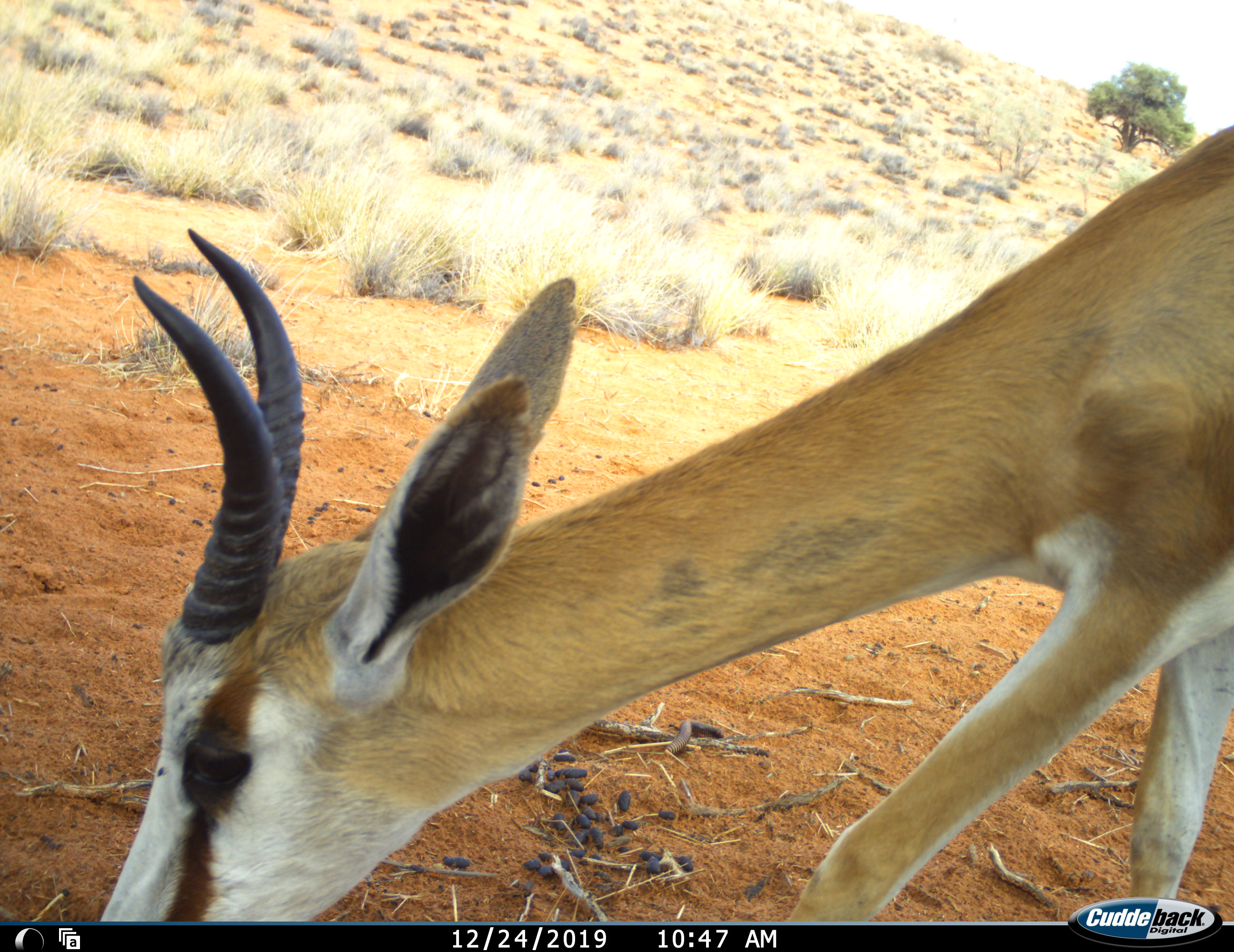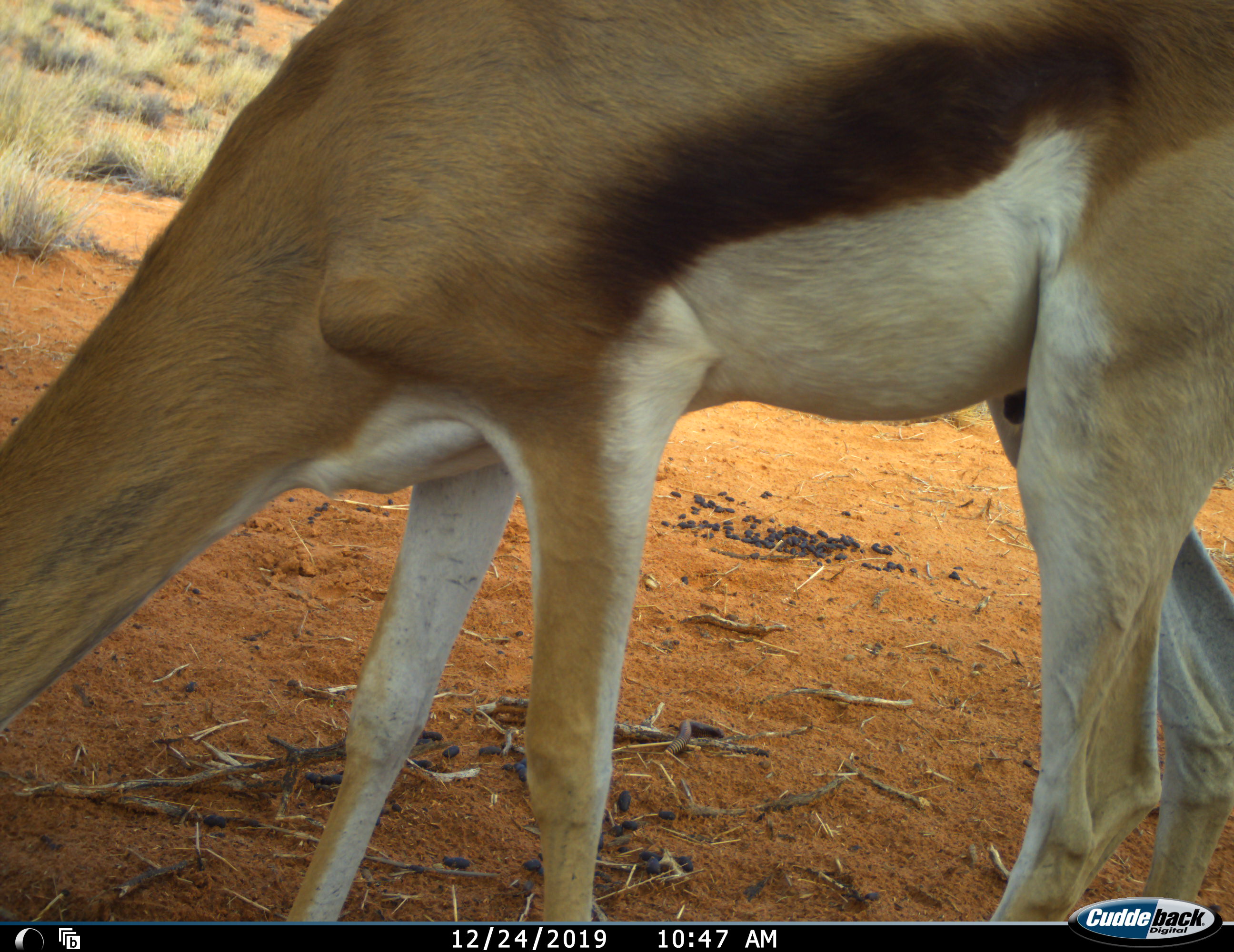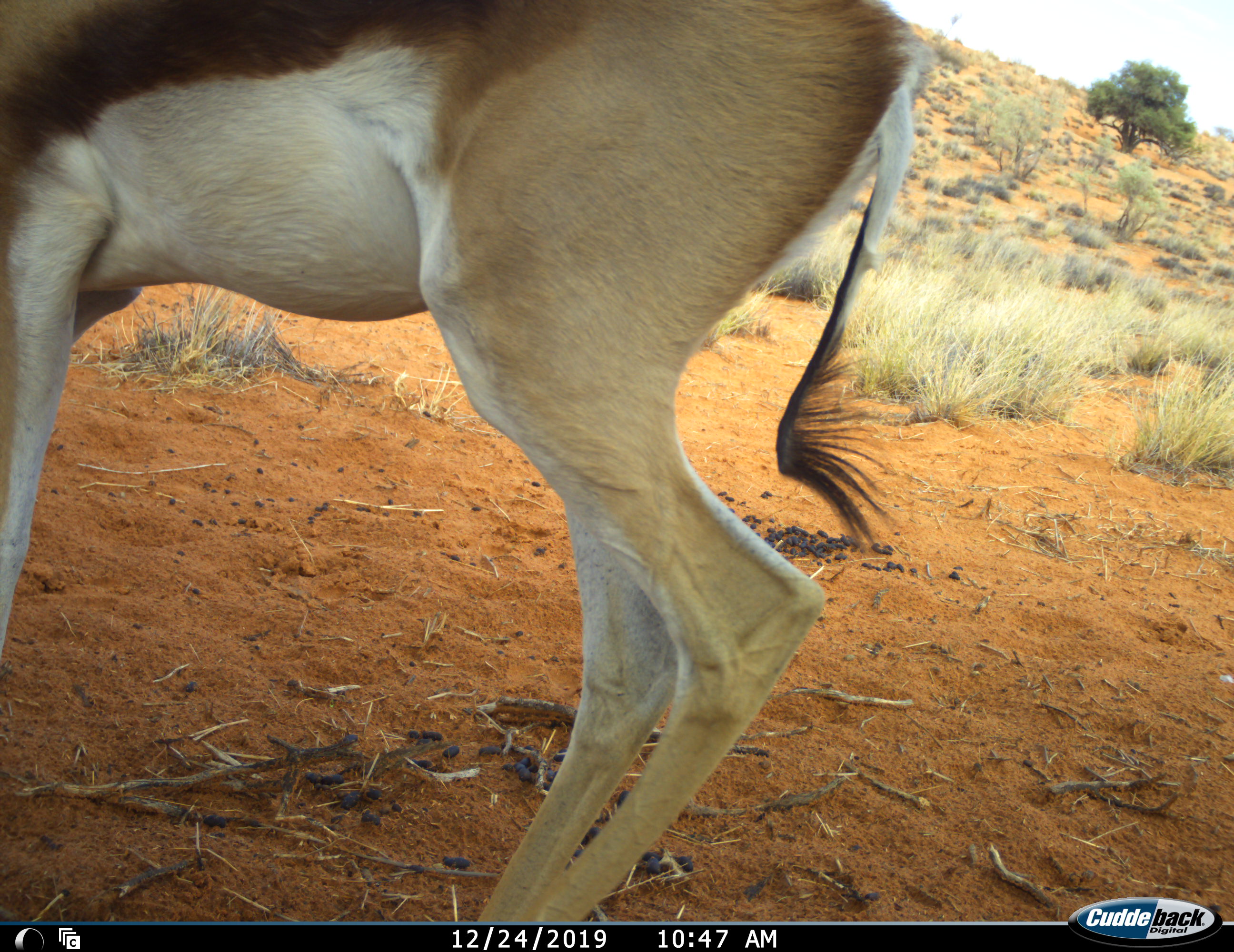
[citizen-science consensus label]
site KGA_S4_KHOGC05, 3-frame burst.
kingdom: Animalia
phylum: Chordata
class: Mammalia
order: Artiodactyla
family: Bovidae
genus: Antidorcas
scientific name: Antidorcas marsupialis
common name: springbok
Springbok (Antidorcas marsupialis), count 1. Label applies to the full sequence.